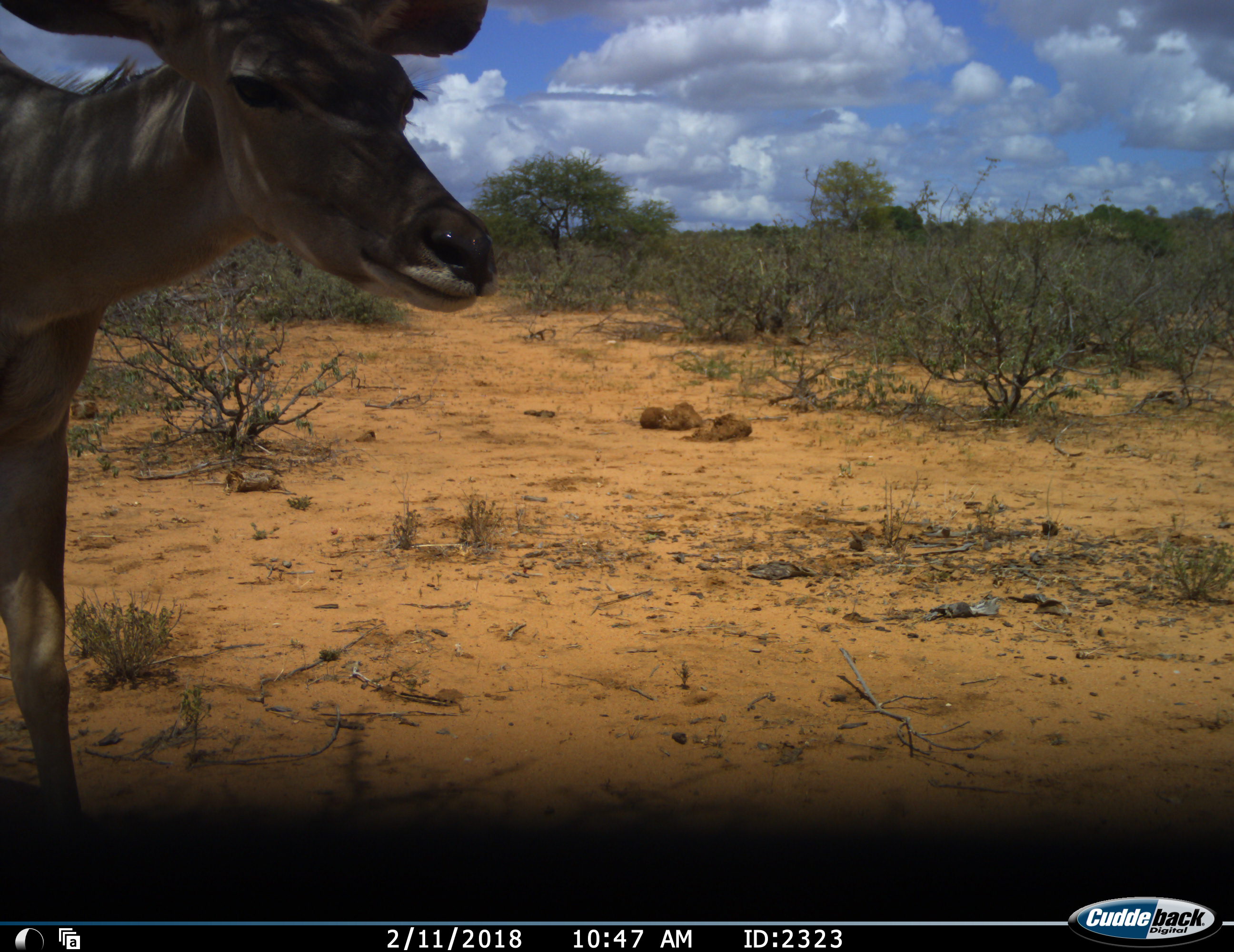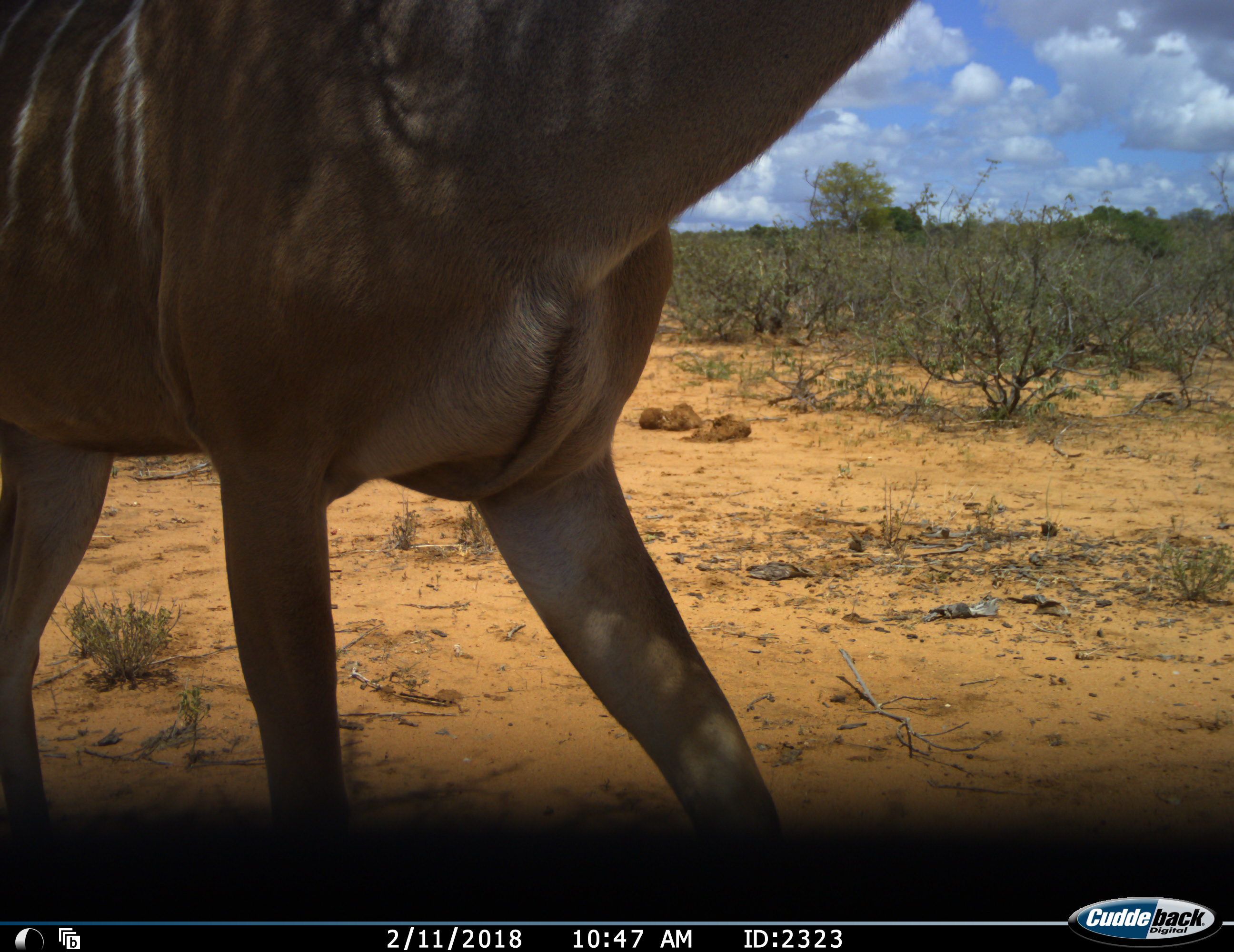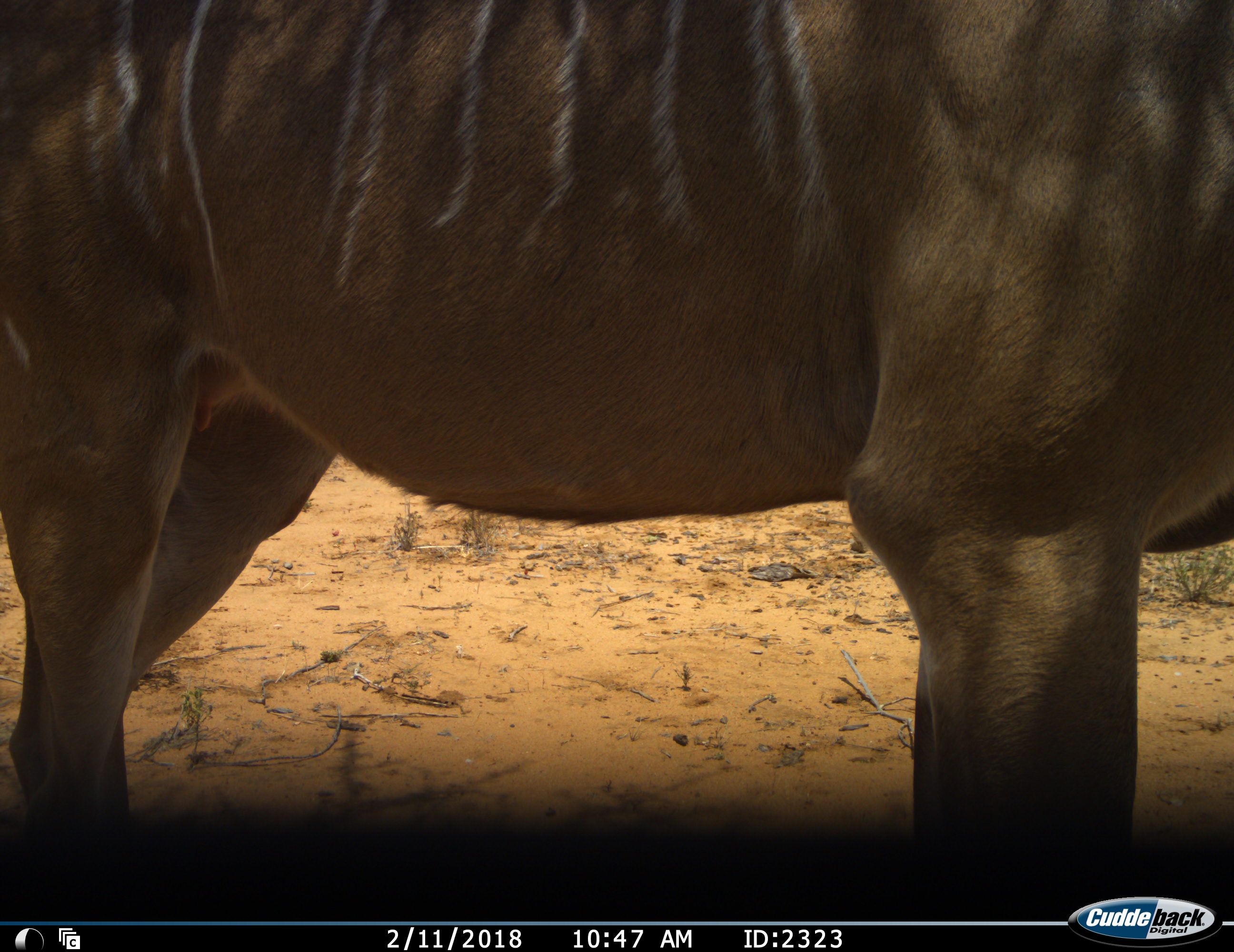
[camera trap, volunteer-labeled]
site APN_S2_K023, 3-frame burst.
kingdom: Animalia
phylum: Chordata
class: Mammalia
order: Artiodactyla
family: Bovidae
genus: Tragelaphus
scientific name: Tragelaphus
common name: kudu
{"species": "kudu (Tragelaphus)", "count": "1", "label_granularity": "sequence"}